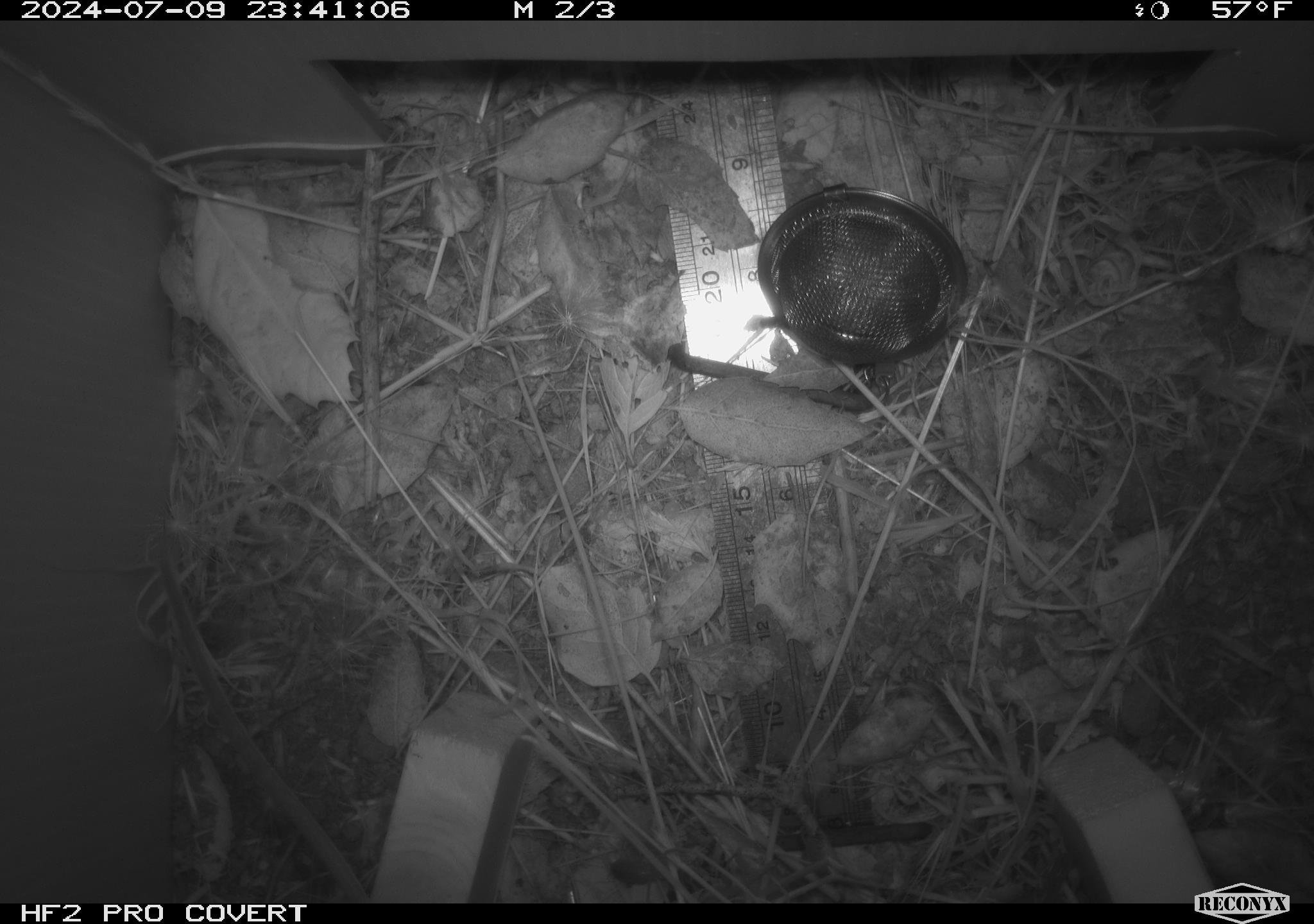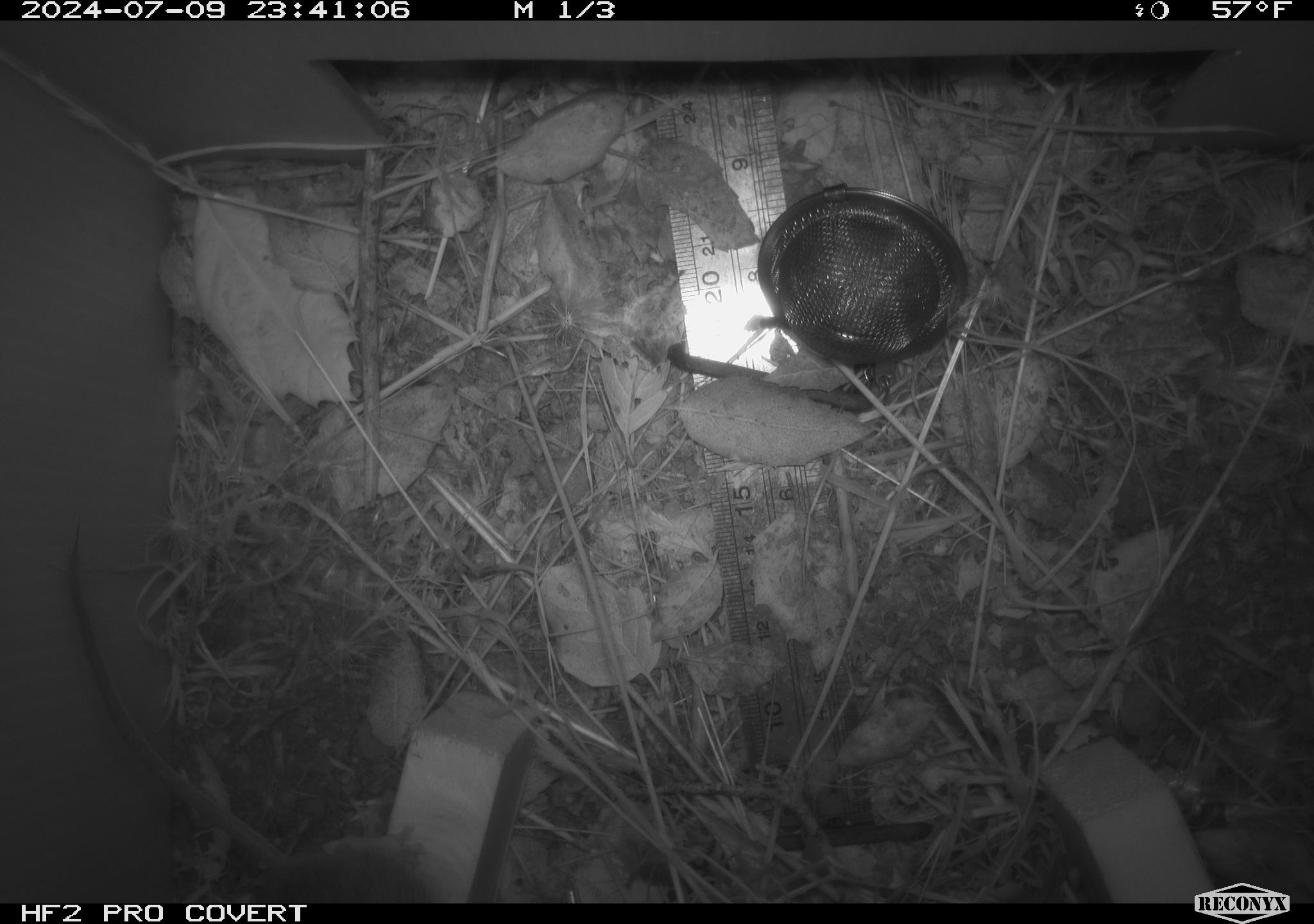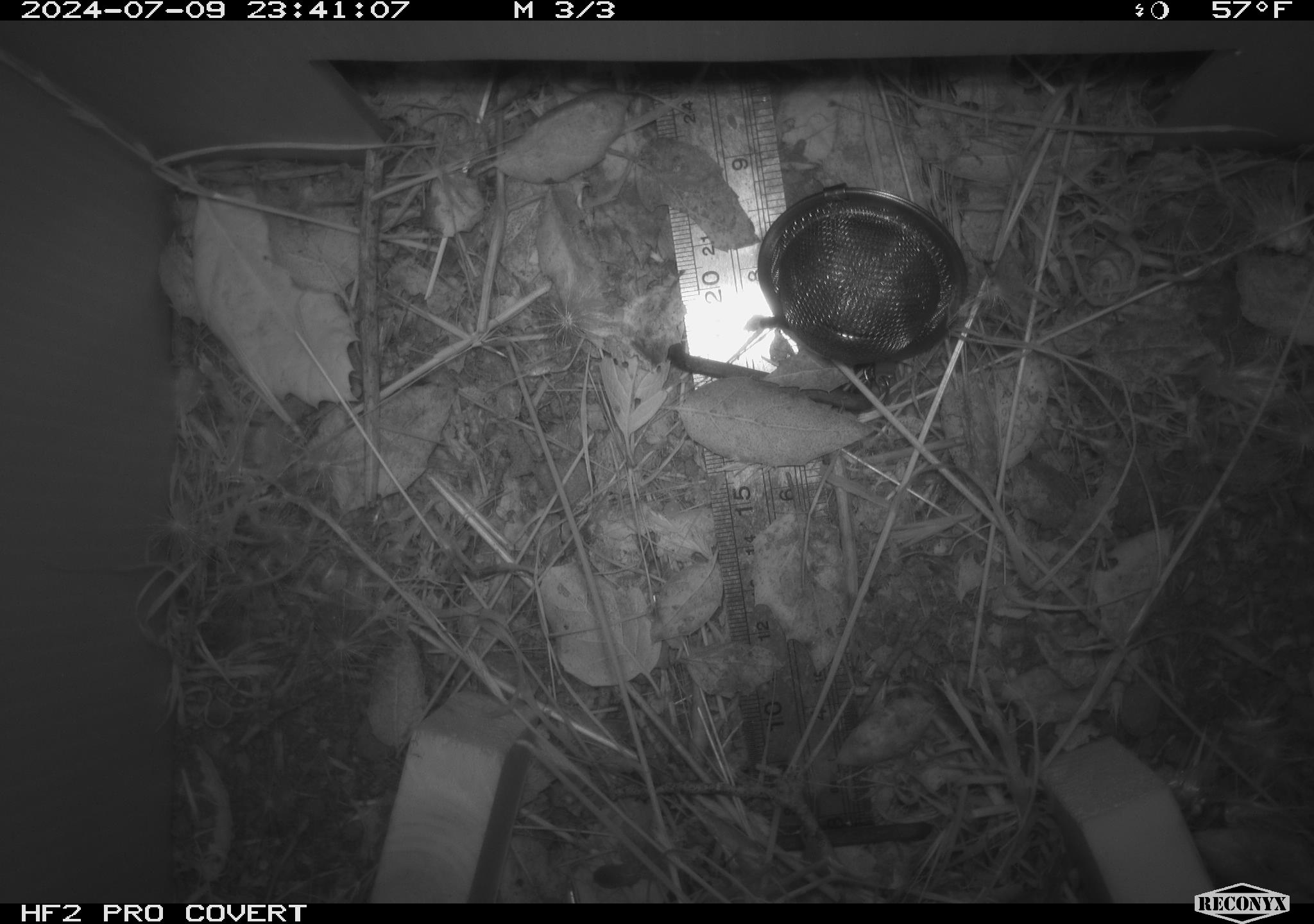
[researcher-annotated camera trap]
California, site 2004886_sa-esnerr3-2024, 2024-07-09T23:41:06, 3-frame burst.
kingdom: Animalia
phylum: Chordata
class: Mammalia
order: Rodentia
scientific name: Rodentia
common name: rodent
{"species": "rodent (Rodentia)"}